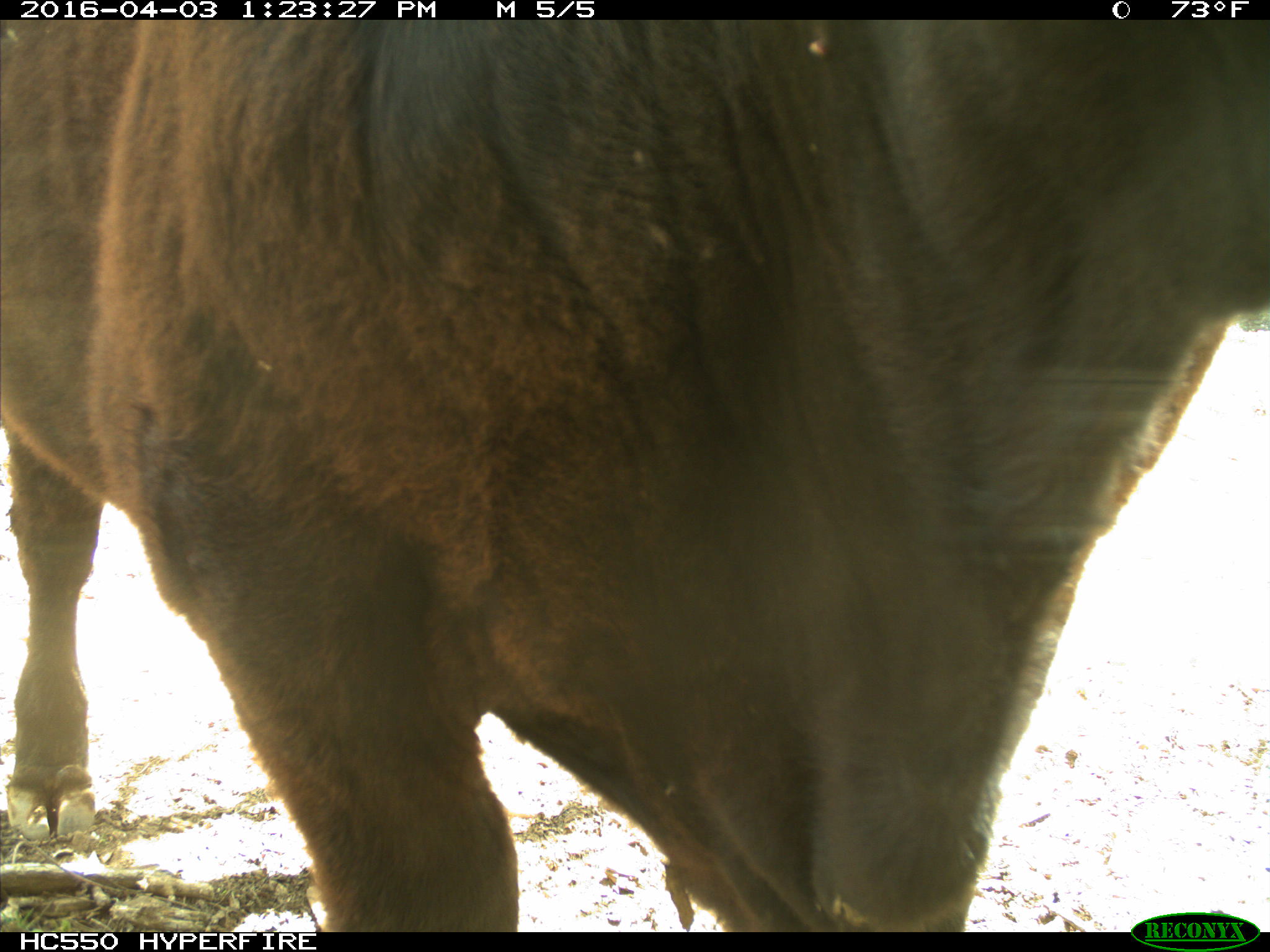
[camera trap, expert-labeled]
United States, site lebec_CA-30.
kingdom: Animalia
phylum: Chordata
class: Mammalia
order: Artiodactyla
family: Bovidae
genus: Bos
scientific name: Bos taurus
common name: domestic cow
Bos taurus (domestic cow).